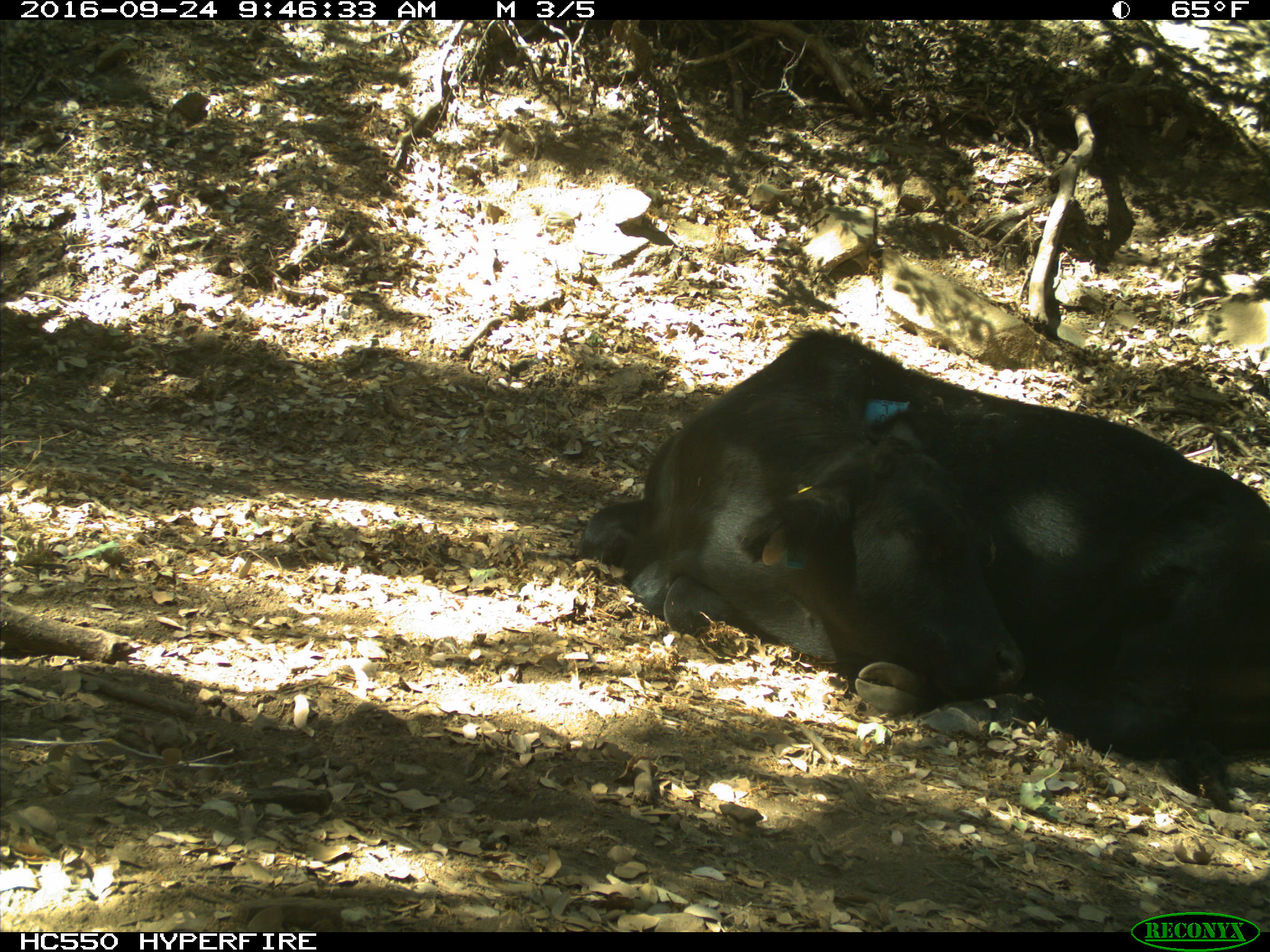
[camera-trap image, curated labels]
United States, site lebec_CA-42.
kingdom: Animalia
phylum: Chordata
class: Mammalia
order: Artiodactyla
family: Bovidae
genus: Bos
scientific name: Bos taurus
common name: domestic cow